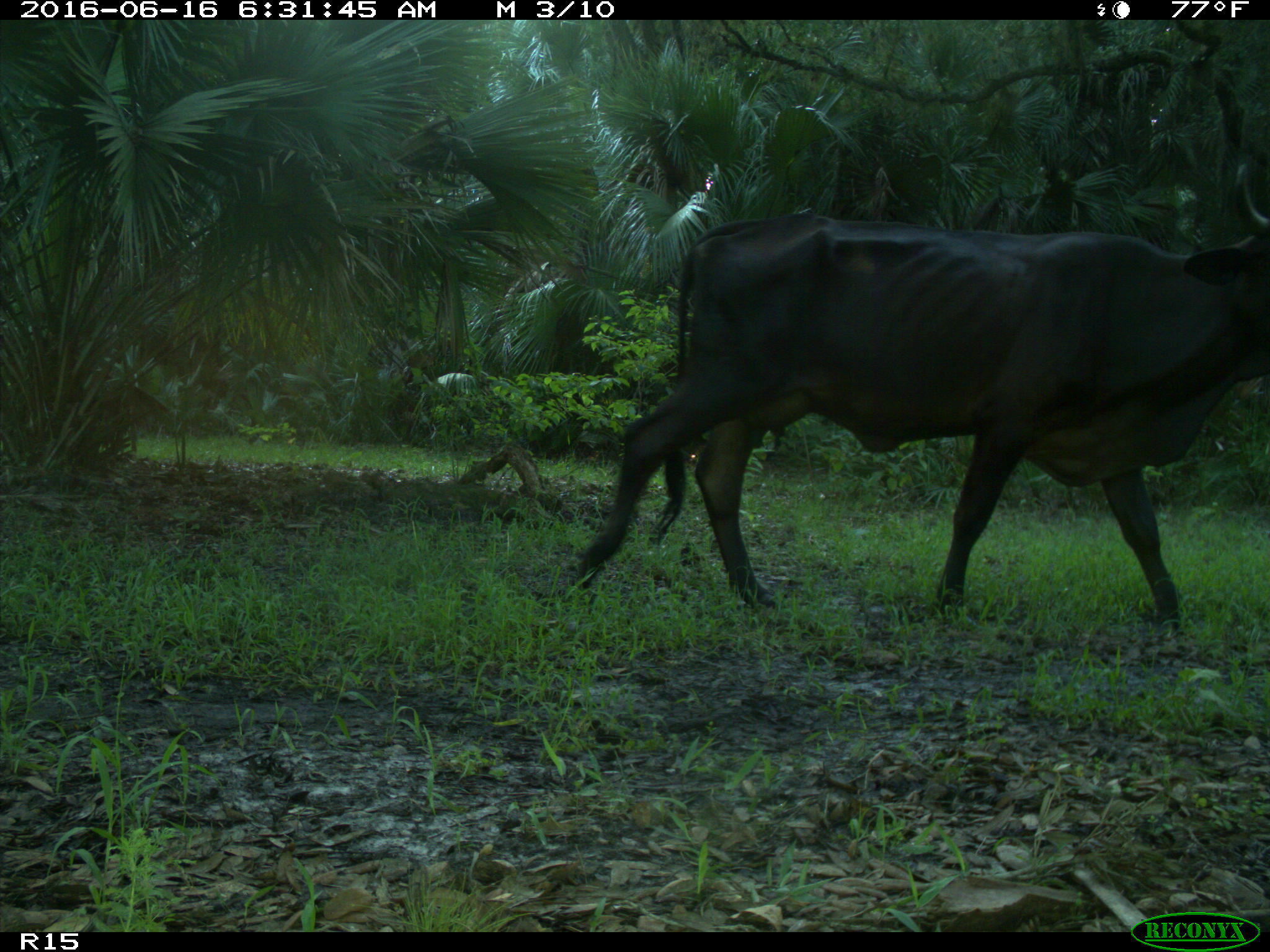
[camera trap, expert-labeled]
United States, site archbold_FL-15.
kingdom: Animalia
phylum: Chordata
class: Mammalia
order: Artiodactyla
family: Bovidae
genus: Bos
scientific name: Bos taurus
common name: domestic cow